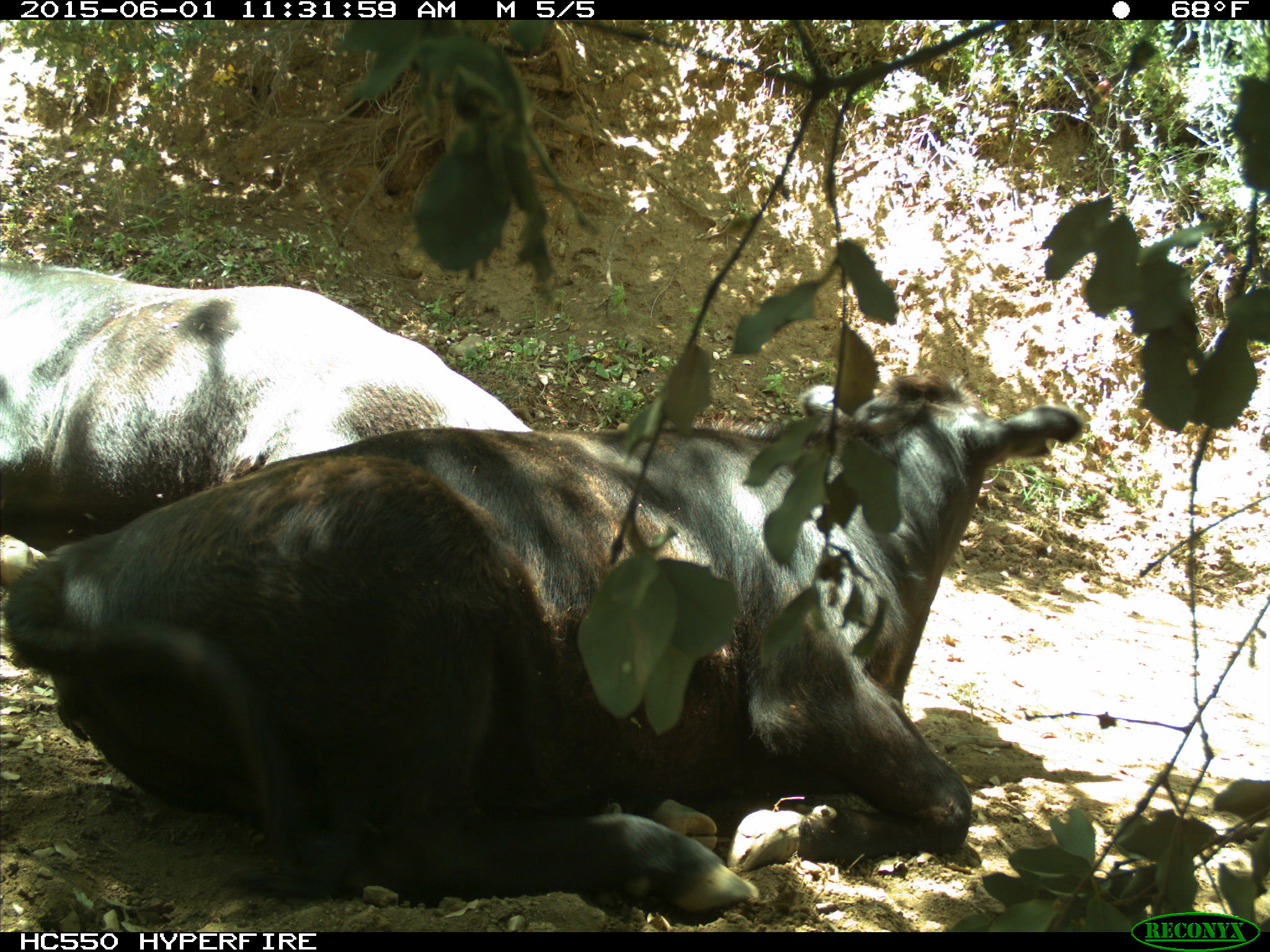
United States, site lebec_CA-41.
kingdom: Animalia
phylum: Chordata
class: Mammalia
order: Artiodactyla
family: Bovidae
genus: Bos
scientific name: Bos taurus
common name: domestic cow